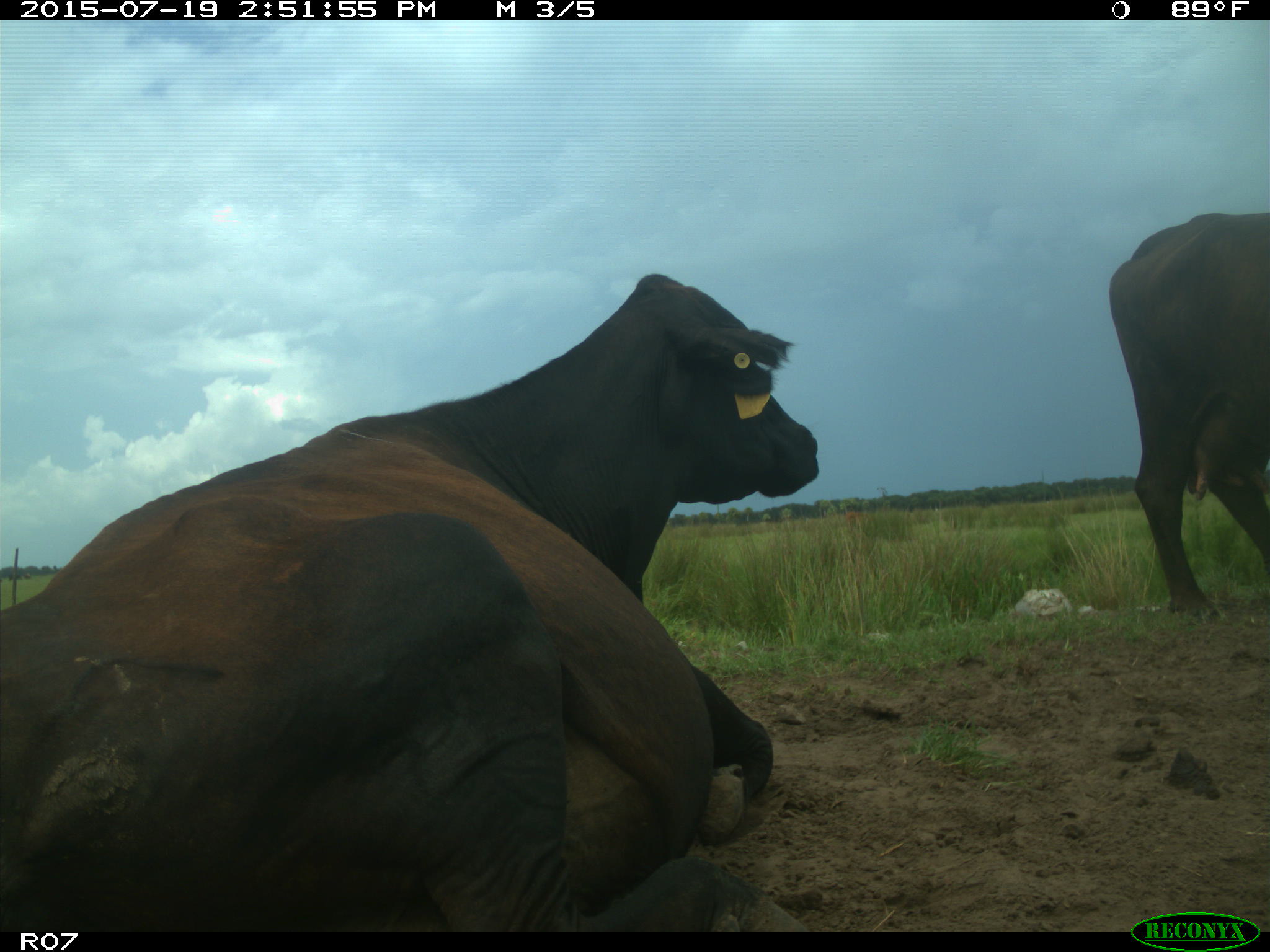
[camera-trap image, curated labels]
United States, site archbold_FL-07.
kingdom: Animalia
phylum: Chordata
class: Mammalia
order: Artiodactyla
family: Bovidae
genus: Bos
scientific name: Bos taurus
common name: domestic cow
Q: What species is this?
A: Bos taurus (domestic cow).